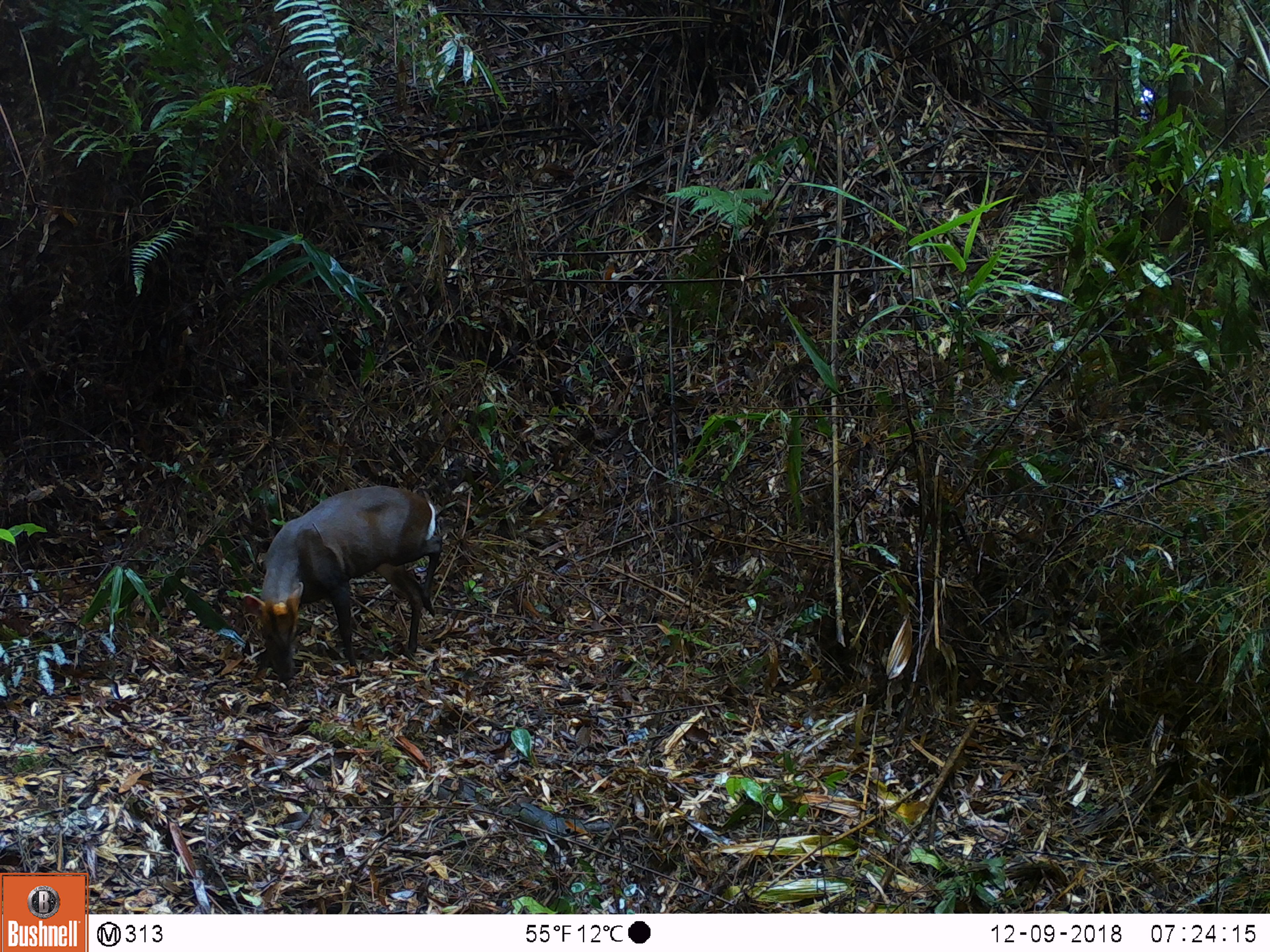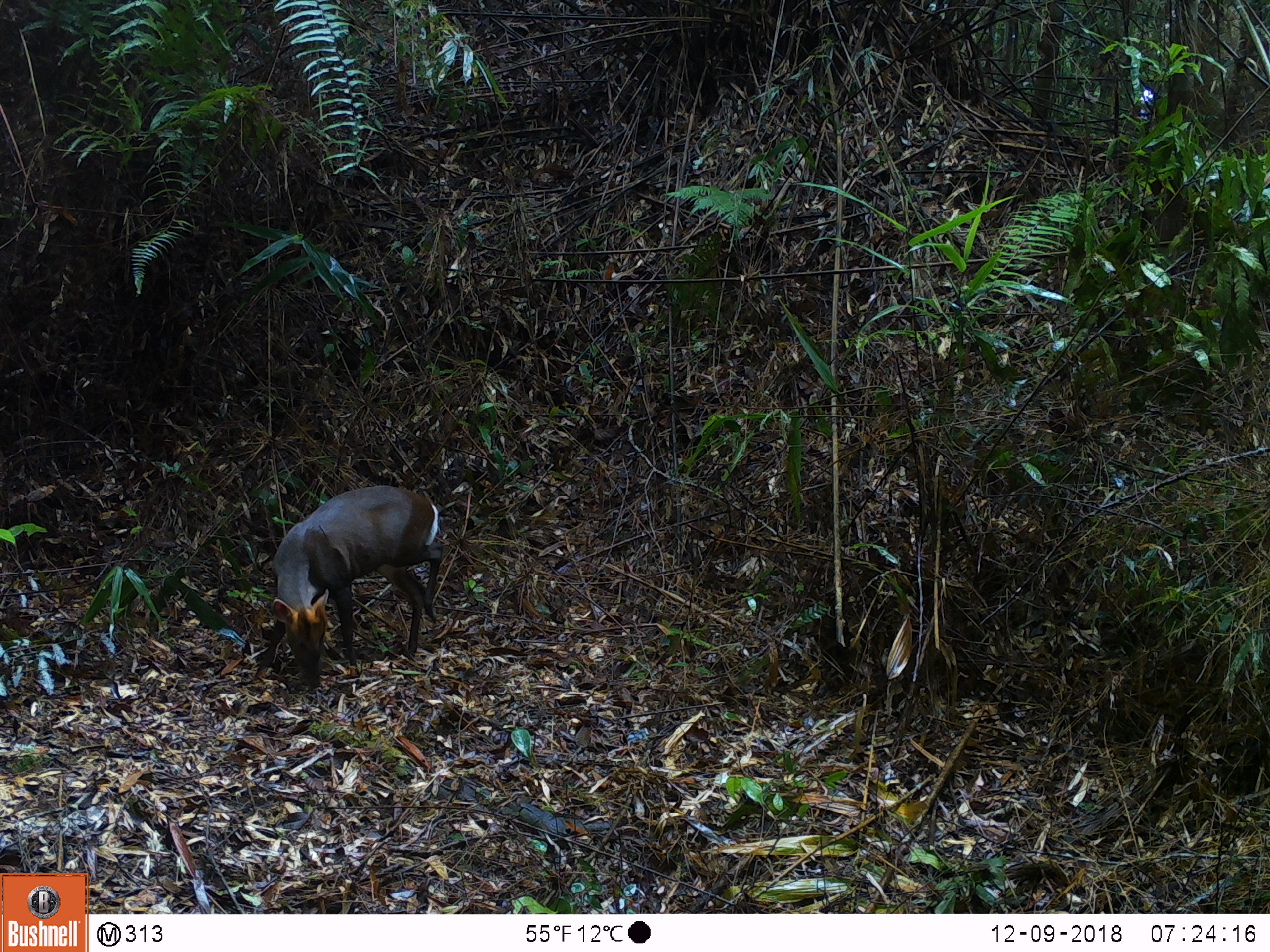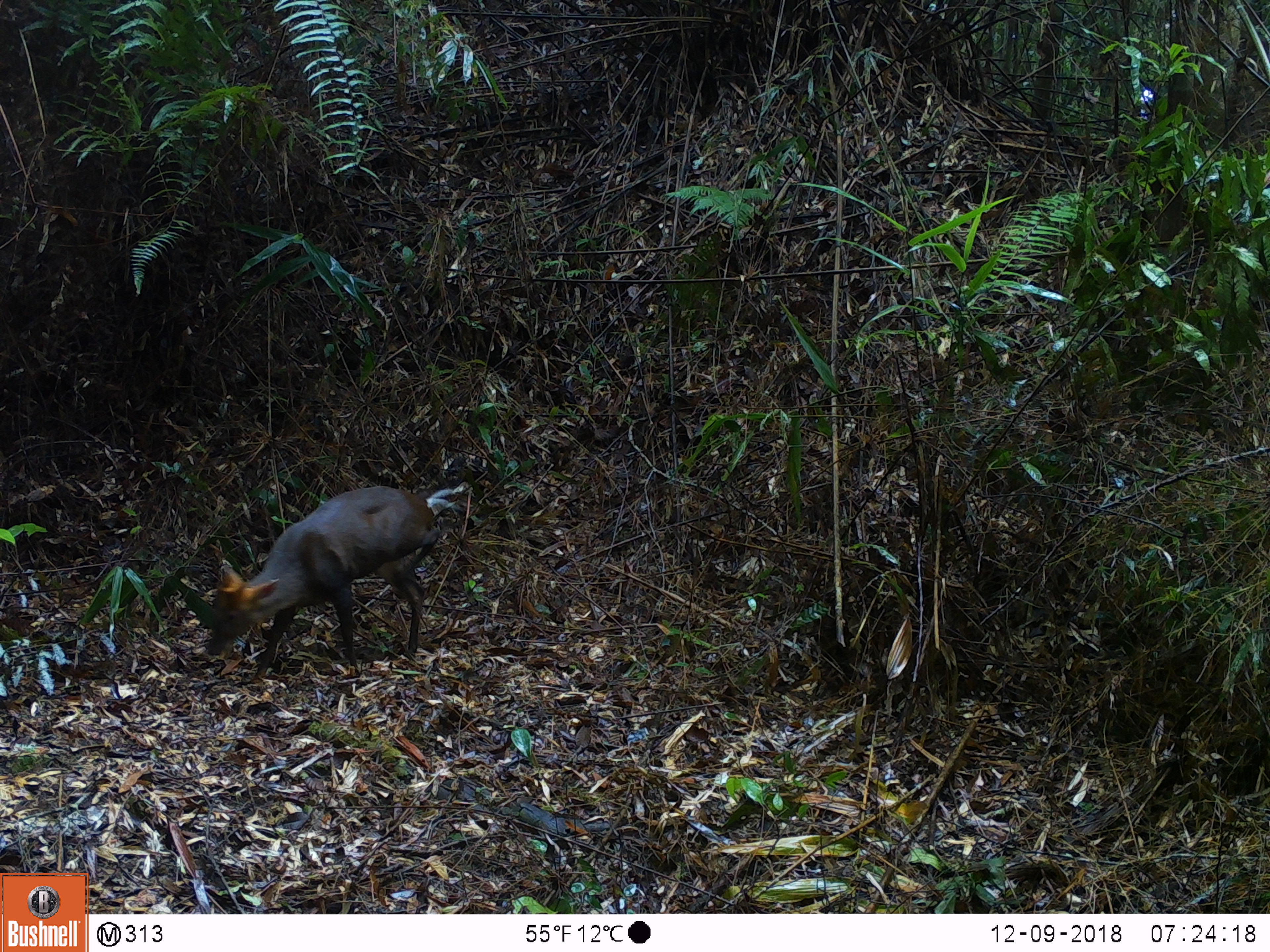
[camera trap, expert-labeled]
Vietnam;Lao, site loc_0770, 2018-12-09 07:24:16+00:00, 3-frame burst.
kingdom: Animalia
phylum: Chordata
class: Mammalia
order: Artiodactyla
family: Cervidae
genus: Muntiacus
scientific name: Muntiacus rooseveltorum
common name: roosevelt's muntjac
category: roosevelts muntjac group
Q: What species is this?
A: Roosevelts muntjac group (roosevelt's muntjac) (Muntiacus rooseveltorum).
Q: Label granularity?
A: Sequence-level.